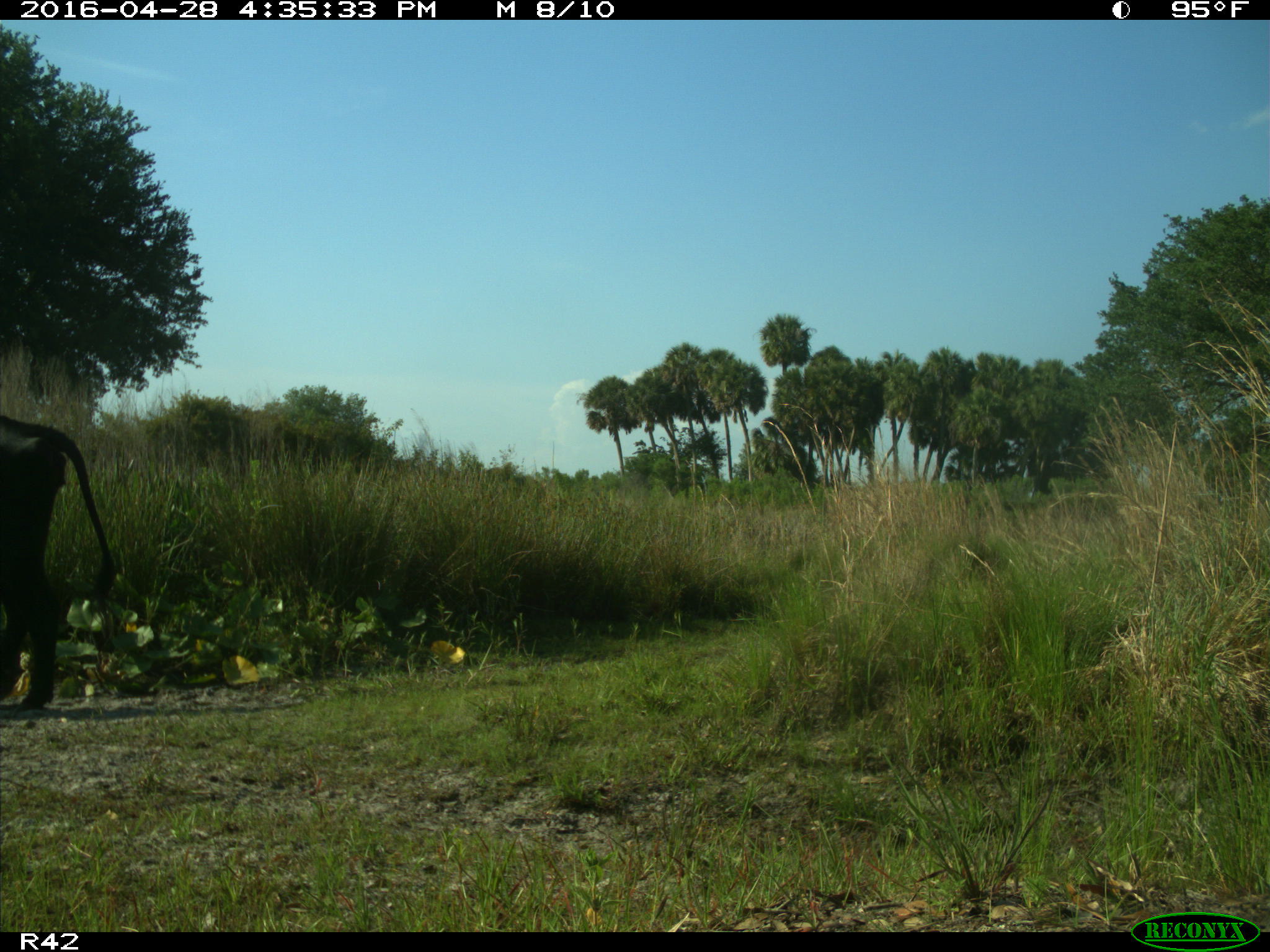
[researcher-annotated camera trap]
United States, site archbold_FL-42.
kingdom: Animalia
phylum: Chordata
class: Mammalia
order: Artiodactyla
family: Bovidae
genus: Bos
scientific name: Bos taurus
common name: domestic cow